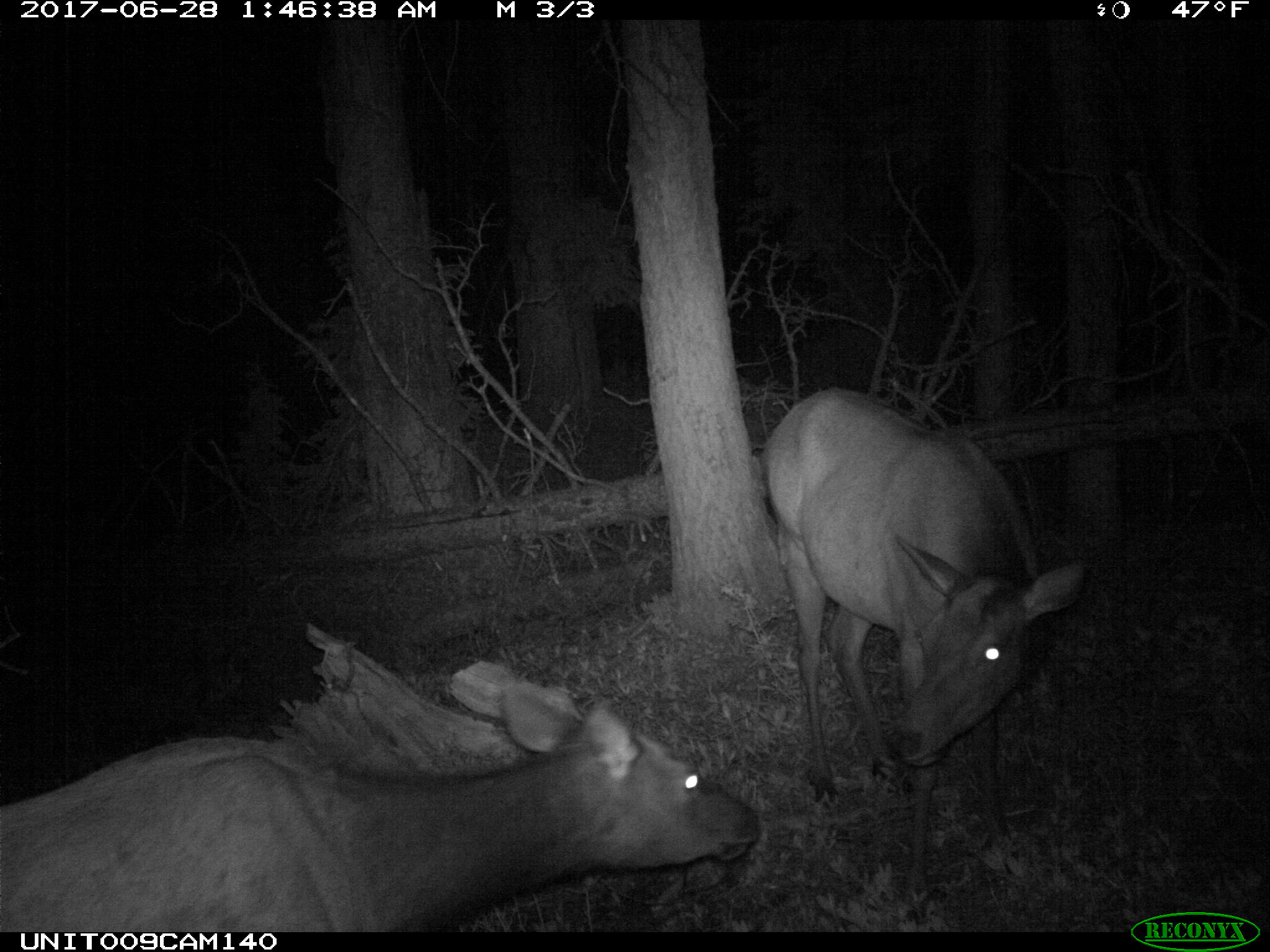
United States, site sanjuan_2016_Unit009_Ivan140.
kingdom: Animalia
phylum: Chordata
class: Mammalia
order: Artiodactyla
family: Cervidae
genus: Cervus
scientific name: Cervus elaphus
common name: red deer